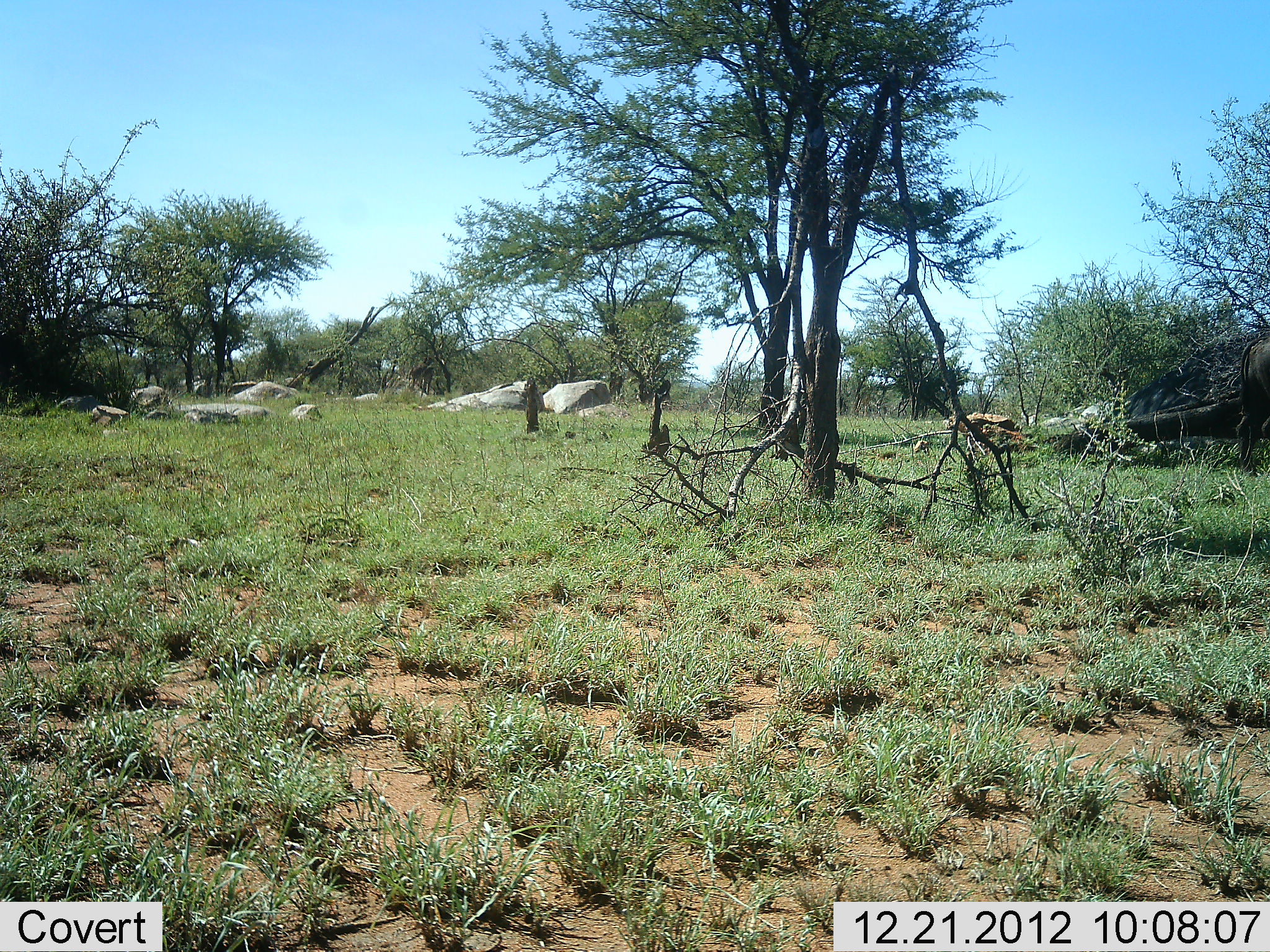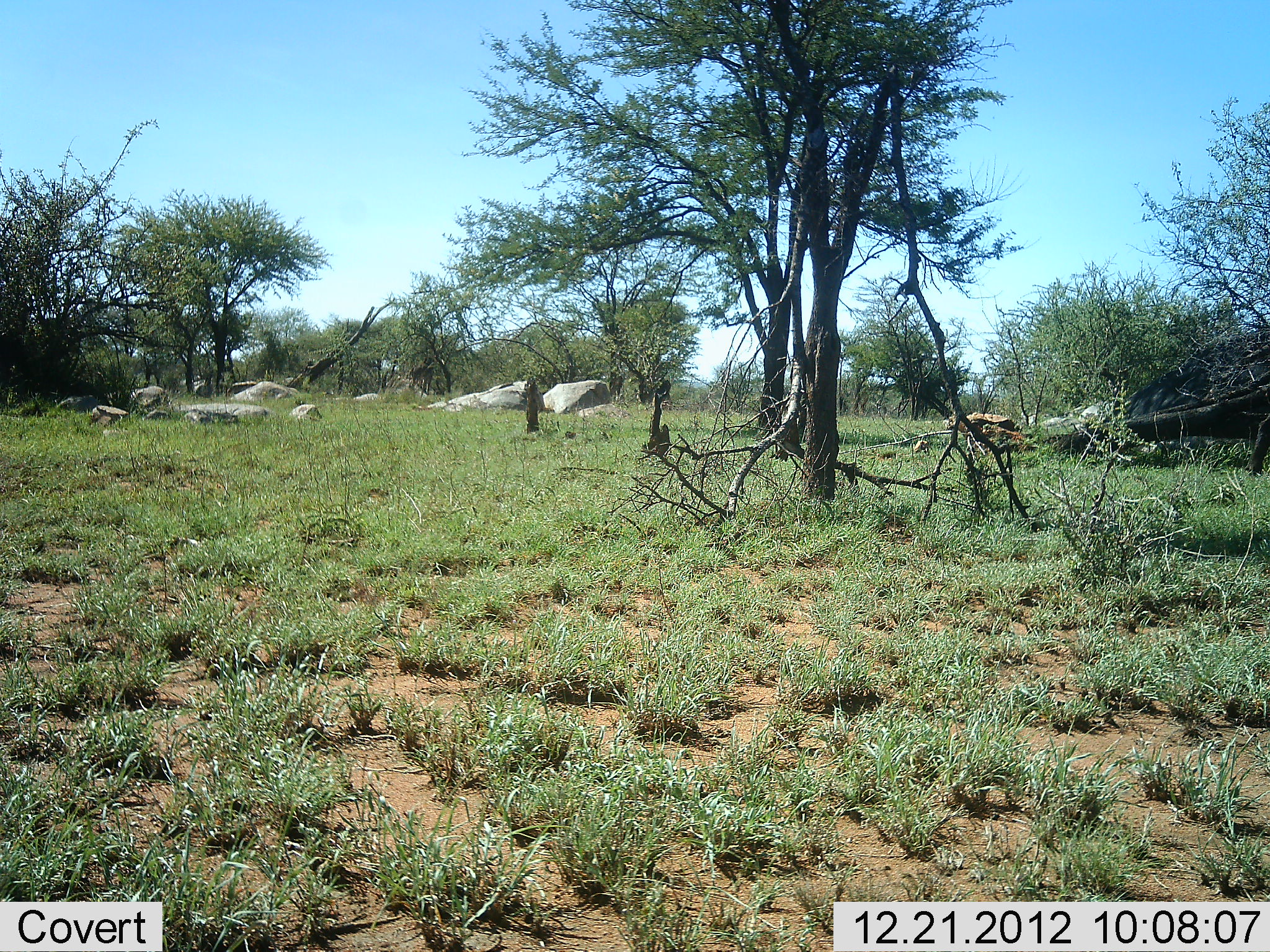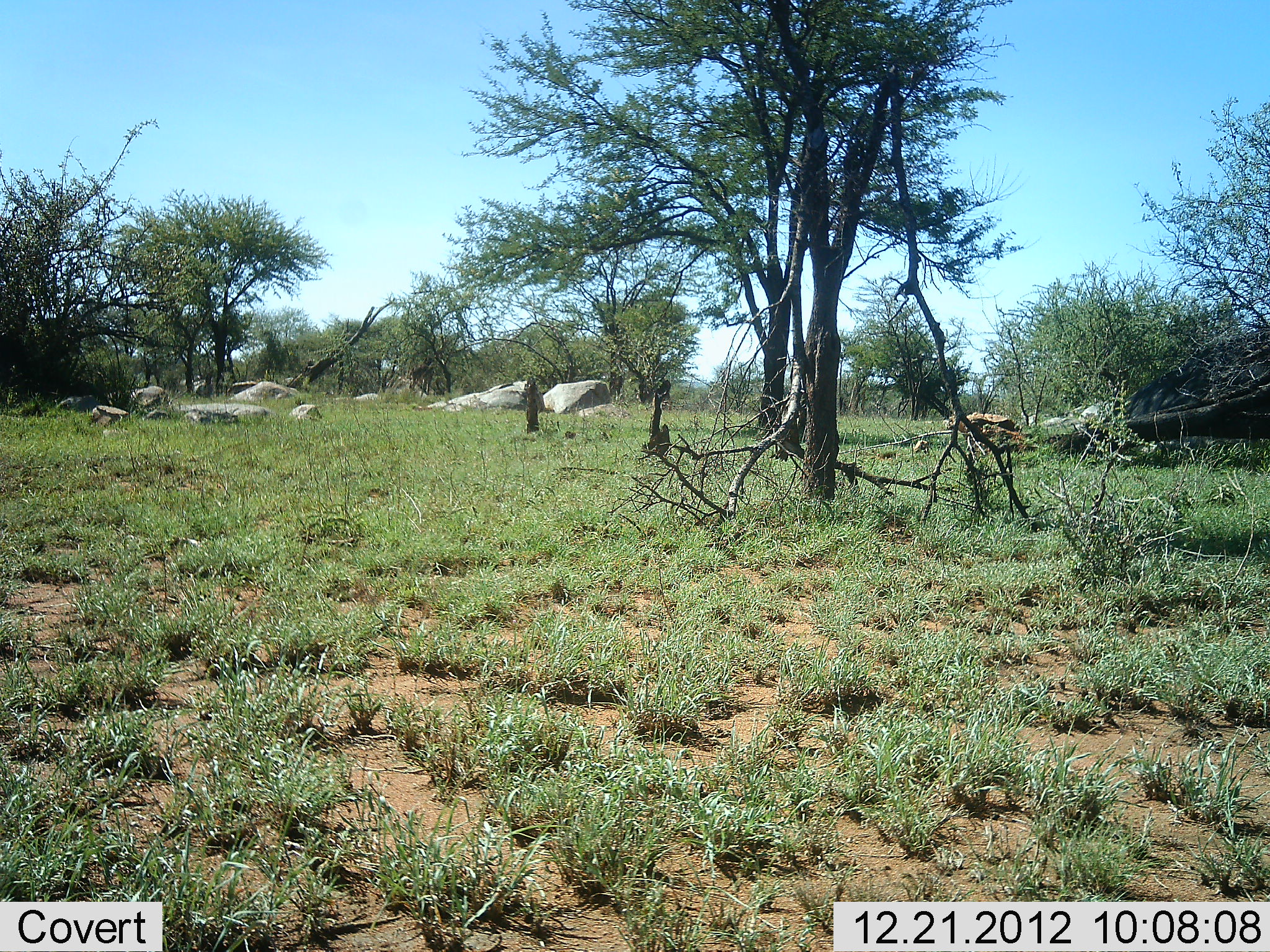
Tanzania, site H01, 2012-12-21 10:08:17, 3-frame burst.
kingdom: Animalia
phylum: Chordata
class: Mammalia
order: Artiodactyla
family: Bovidae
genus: Connochaetes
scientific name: Connochaetes taurinus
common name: blue wildebeest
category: wildebeest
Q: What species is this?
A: Wildebeest (blue wildebeest) (Connochaetes taurinus).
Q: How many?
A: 1.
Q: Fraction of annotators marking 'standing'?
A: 11%.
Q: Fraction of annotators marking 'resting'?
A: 0%.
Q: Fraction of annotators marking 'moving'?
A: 100%.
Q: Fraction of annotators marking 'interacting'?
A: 0%.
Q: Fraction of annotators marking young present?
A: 0%.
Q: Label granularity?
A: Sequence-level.